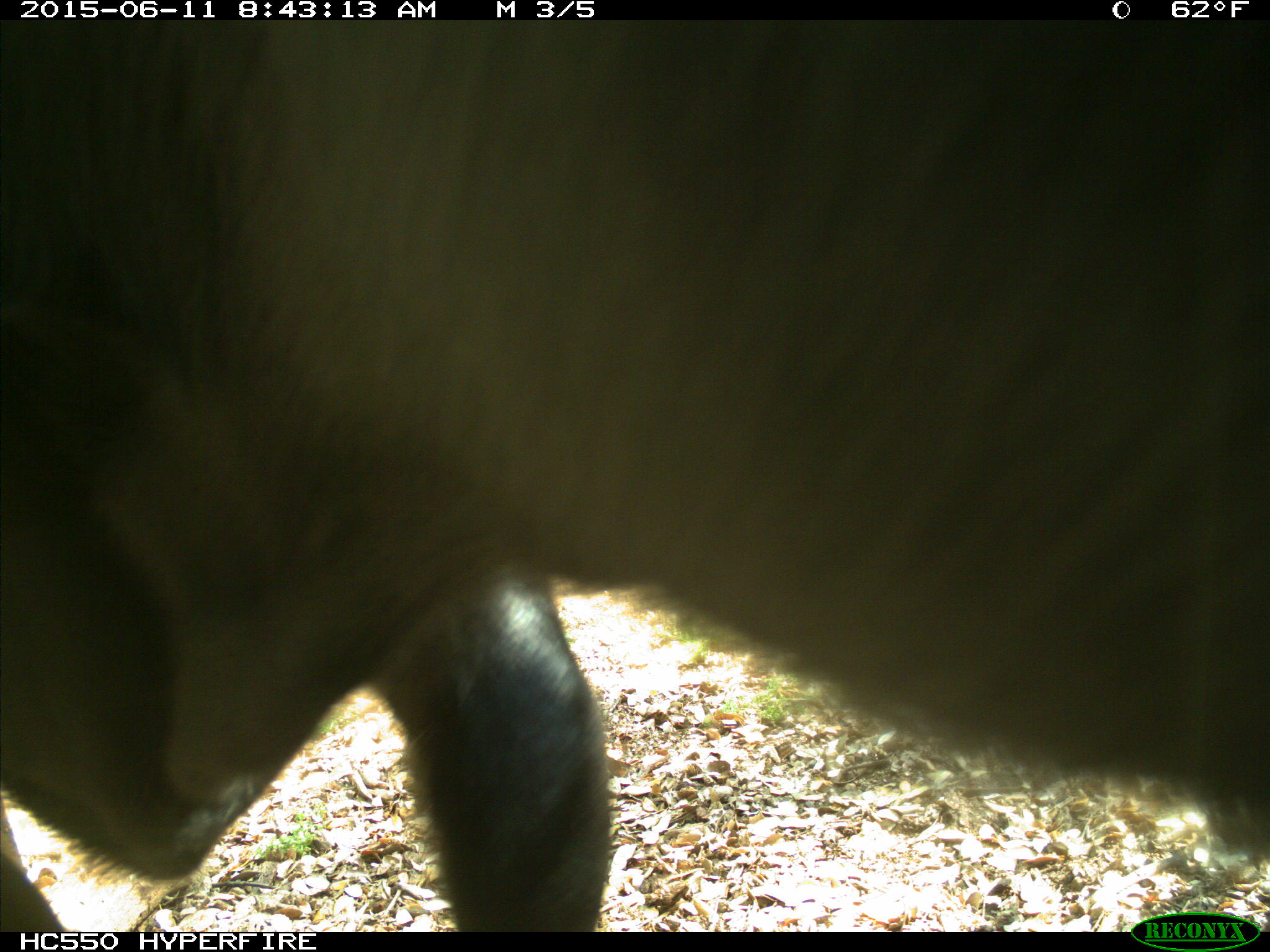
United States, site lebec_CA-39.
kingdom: Animalia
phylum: Chordata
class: Mammalia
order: Artiodactyla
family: Bovidae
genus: Bos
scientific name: Bos taurus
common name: domestic cow